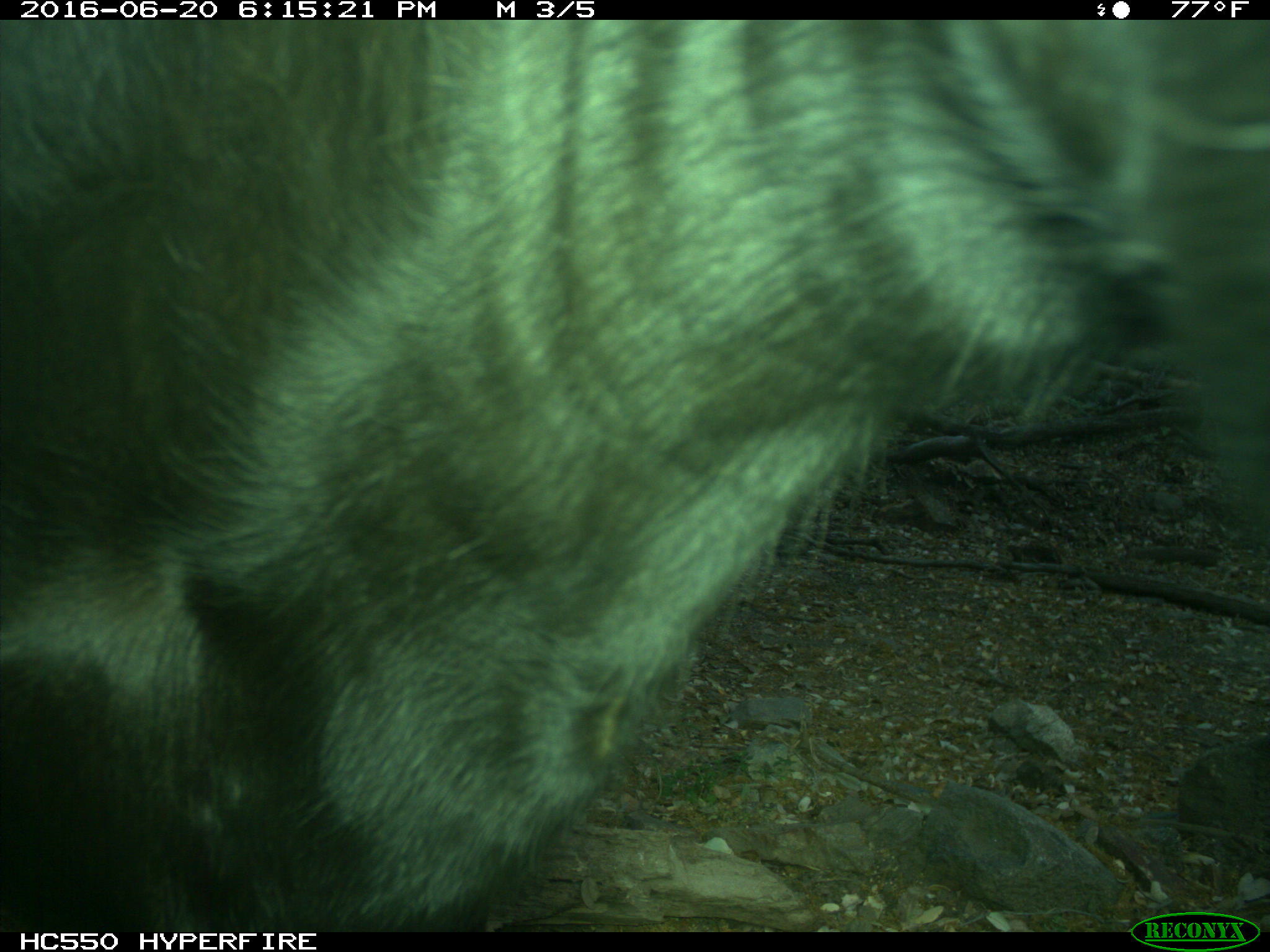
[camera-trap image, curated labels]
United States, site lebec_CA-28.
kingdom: Animalia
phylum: Chordata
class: Mammalia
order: Artiodactyla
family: Bovidae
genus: Bos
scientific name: Bos taurus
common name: domestic cow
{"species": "Bos taurus (domestic cow)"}